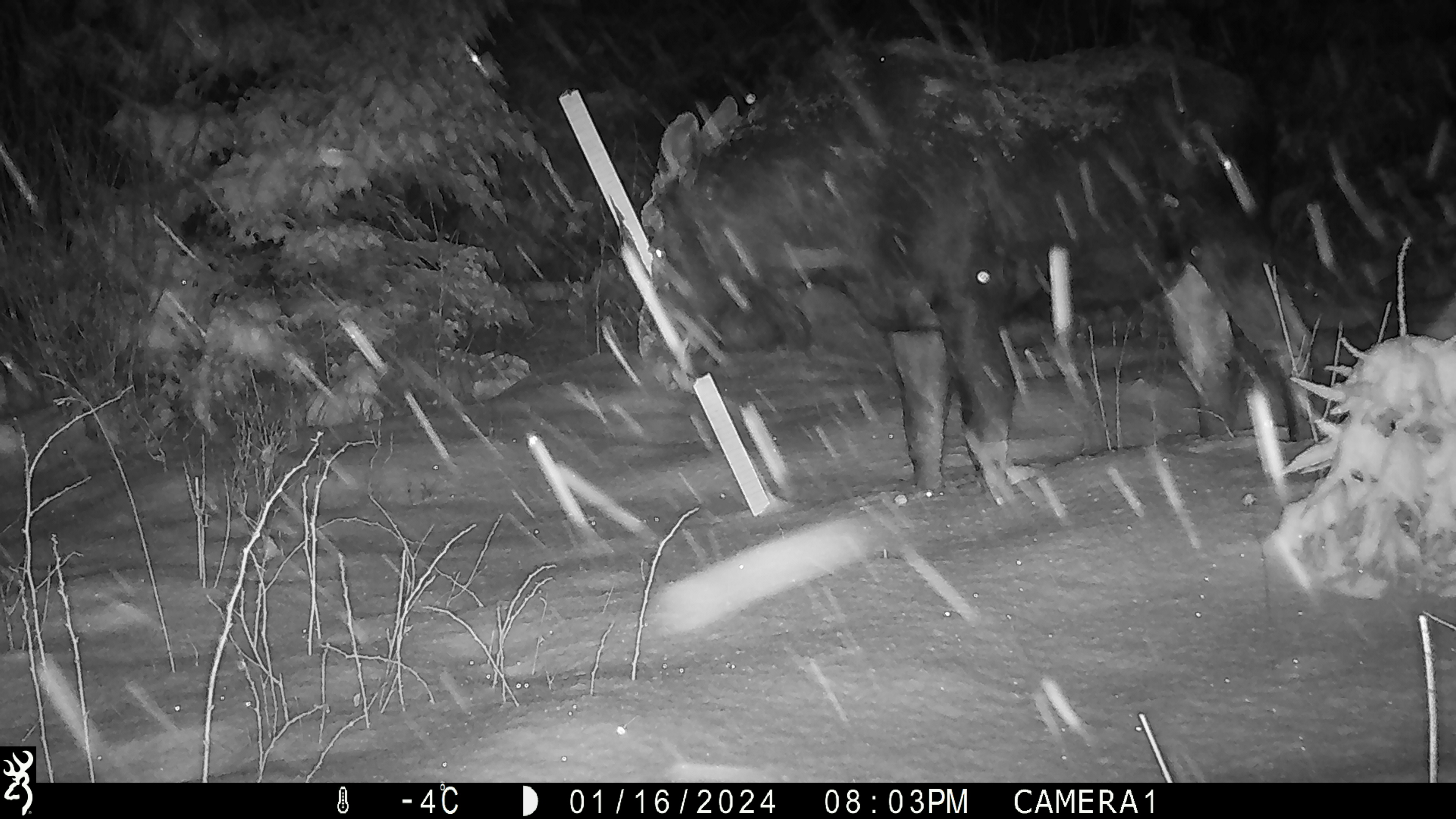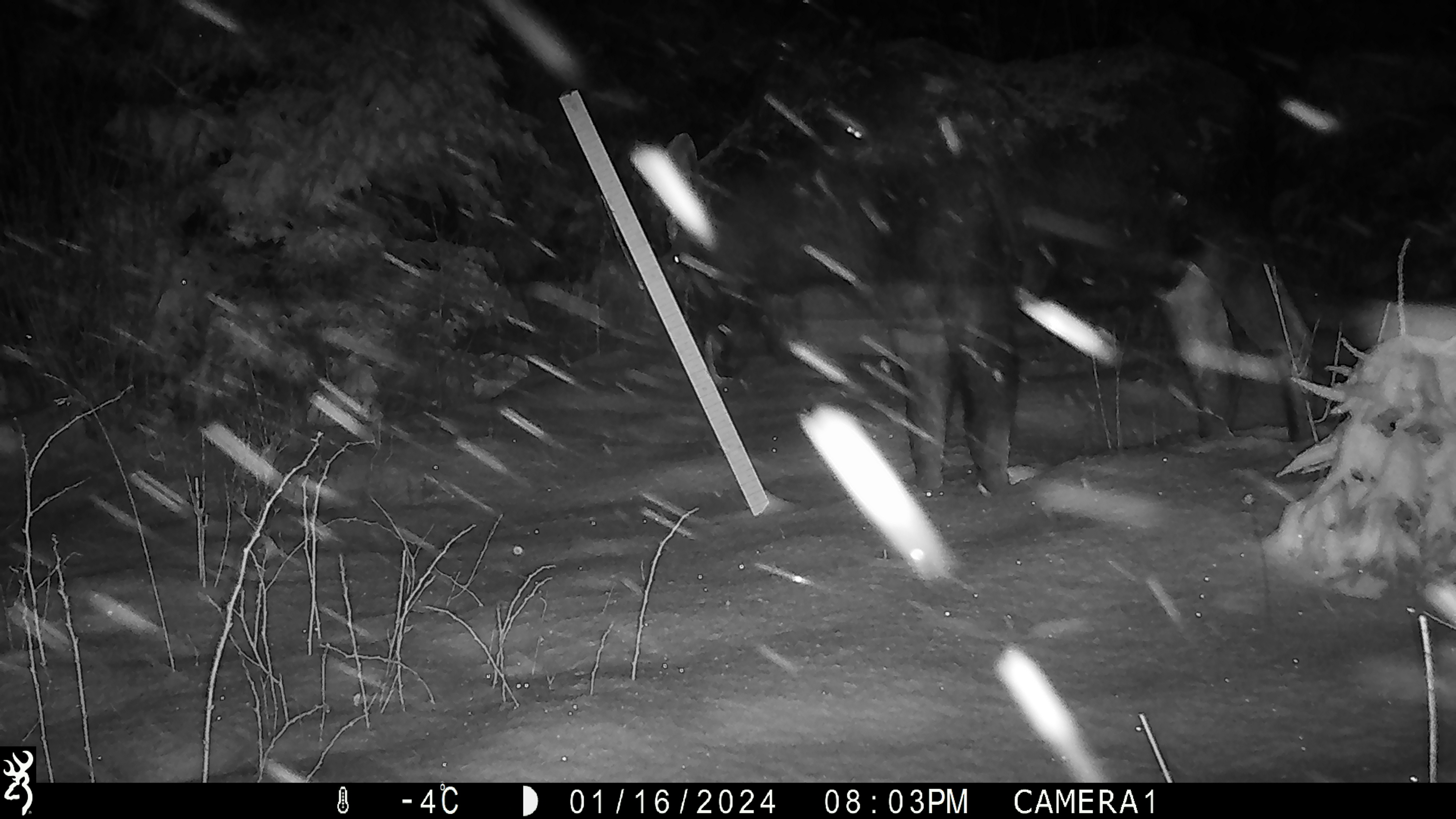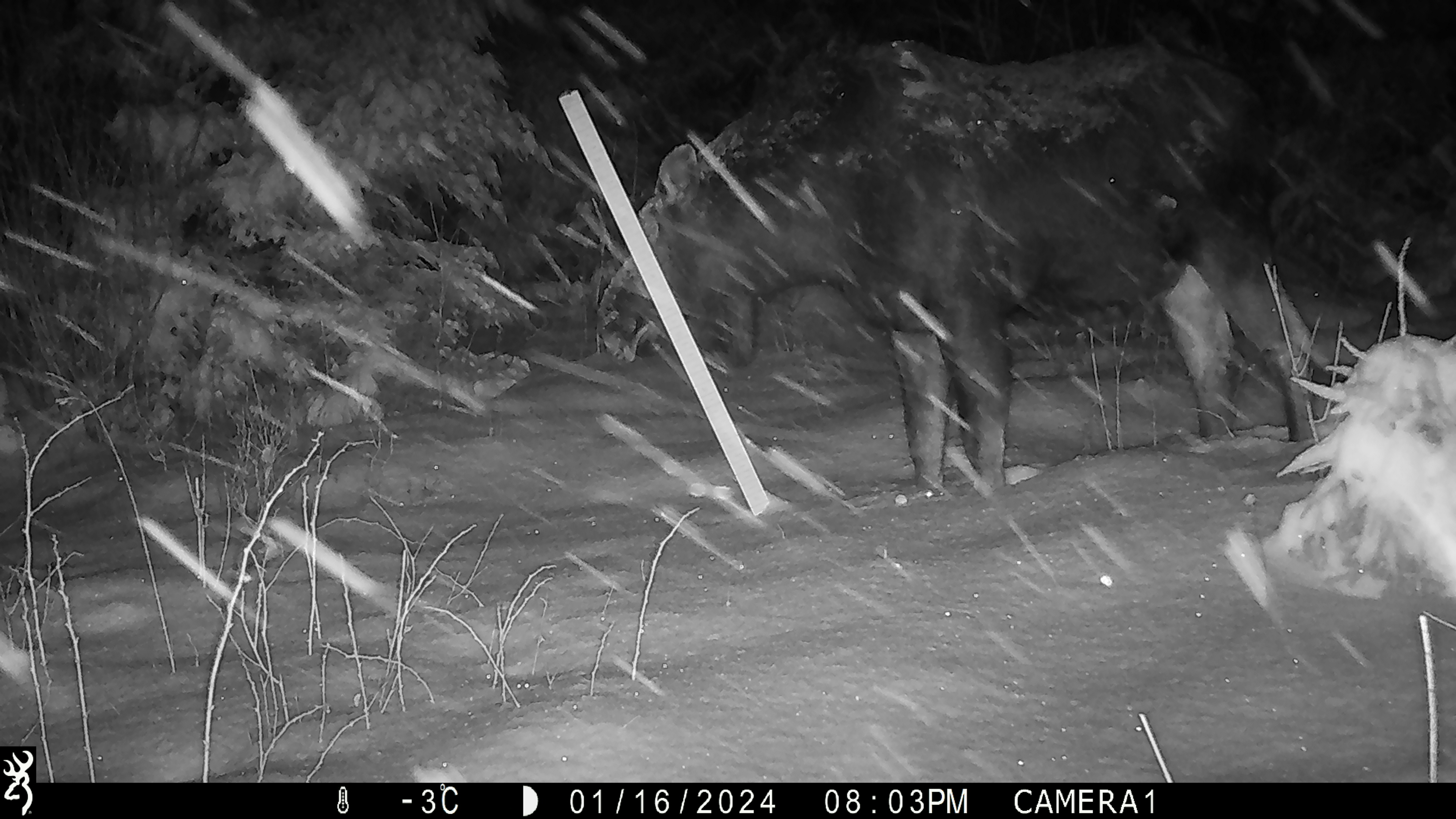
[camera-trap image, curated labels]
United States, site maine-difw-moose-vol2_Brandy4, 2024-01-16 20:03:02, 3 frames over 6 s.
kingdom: Animalia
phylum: Chordata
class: Mammalia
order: Artiodactyla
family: Cervidae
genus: Alces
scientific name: Alces alces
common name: moose